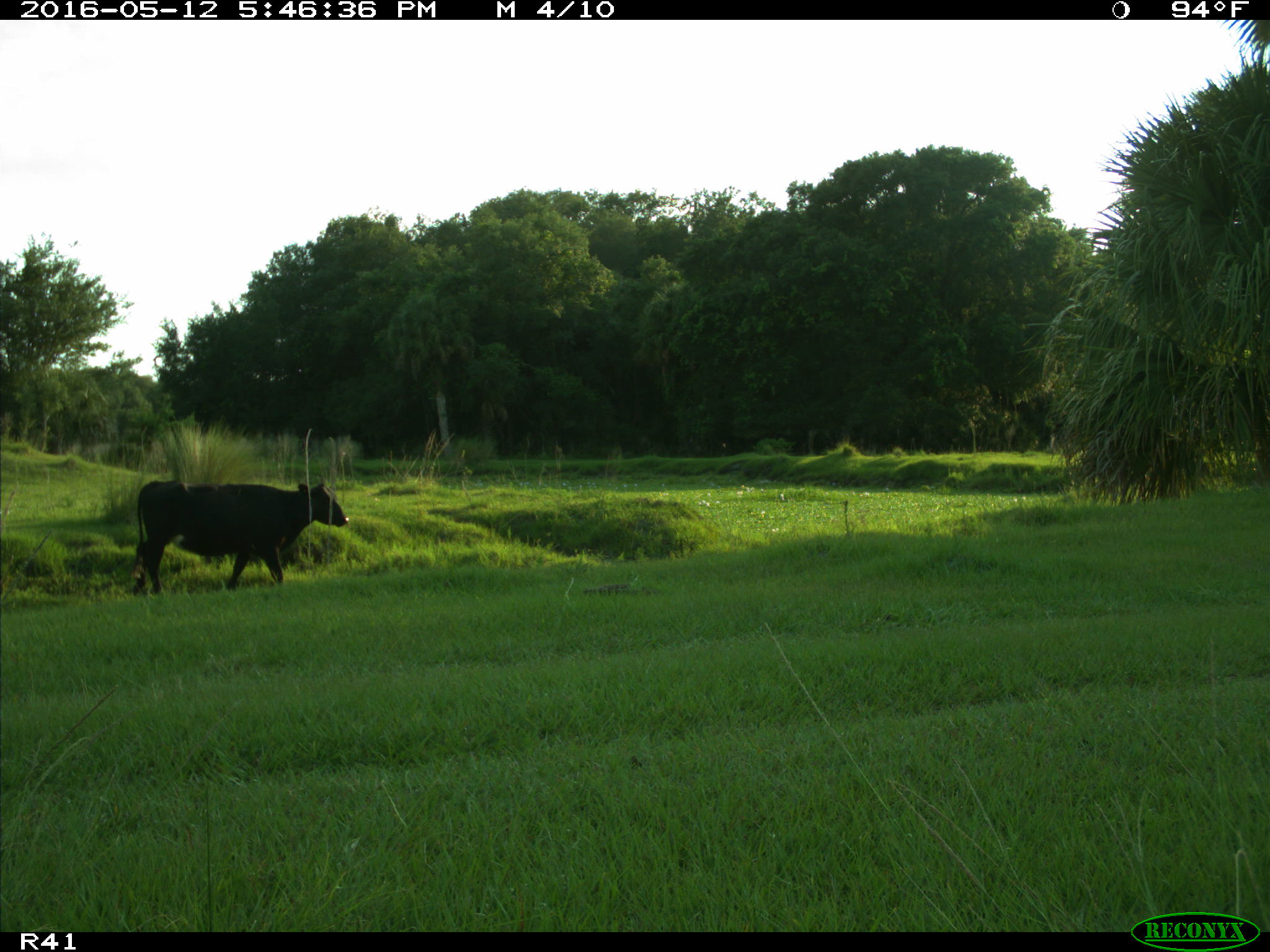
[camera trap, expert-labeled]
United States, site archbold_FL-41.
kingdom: Animalia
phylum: Chordata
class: Mammalia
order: Artiodactyla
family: Bovidae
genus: Bos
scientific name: Bos taurus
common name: domestic cow